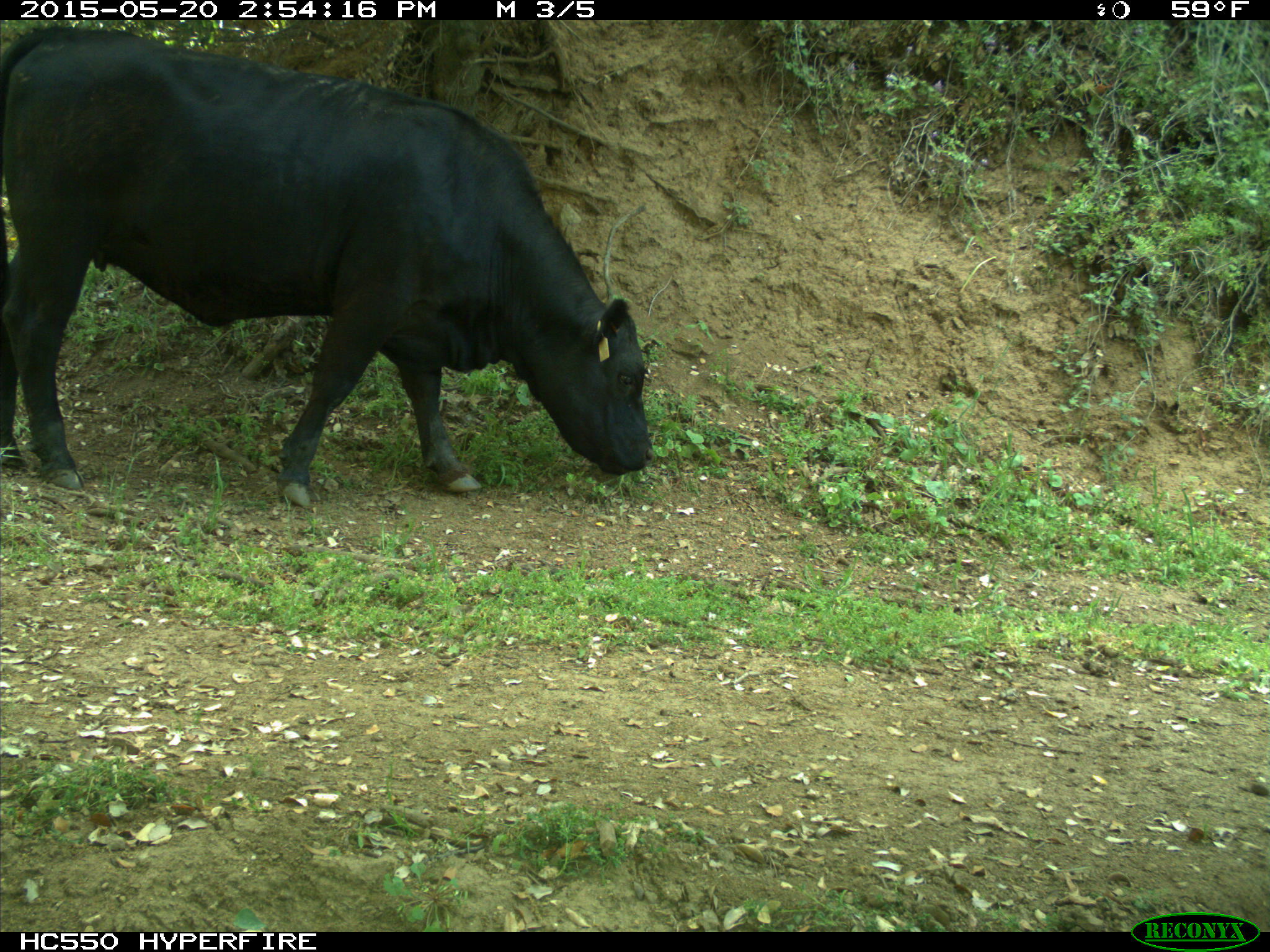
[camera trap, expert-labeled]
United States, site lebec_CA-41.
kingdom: Animalia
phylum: Chordata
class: Mammalia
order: Artiodactyla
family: Bovidae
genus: Bos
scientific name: Bos taurus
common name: domestic cow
Bos taurus (domestic cow).